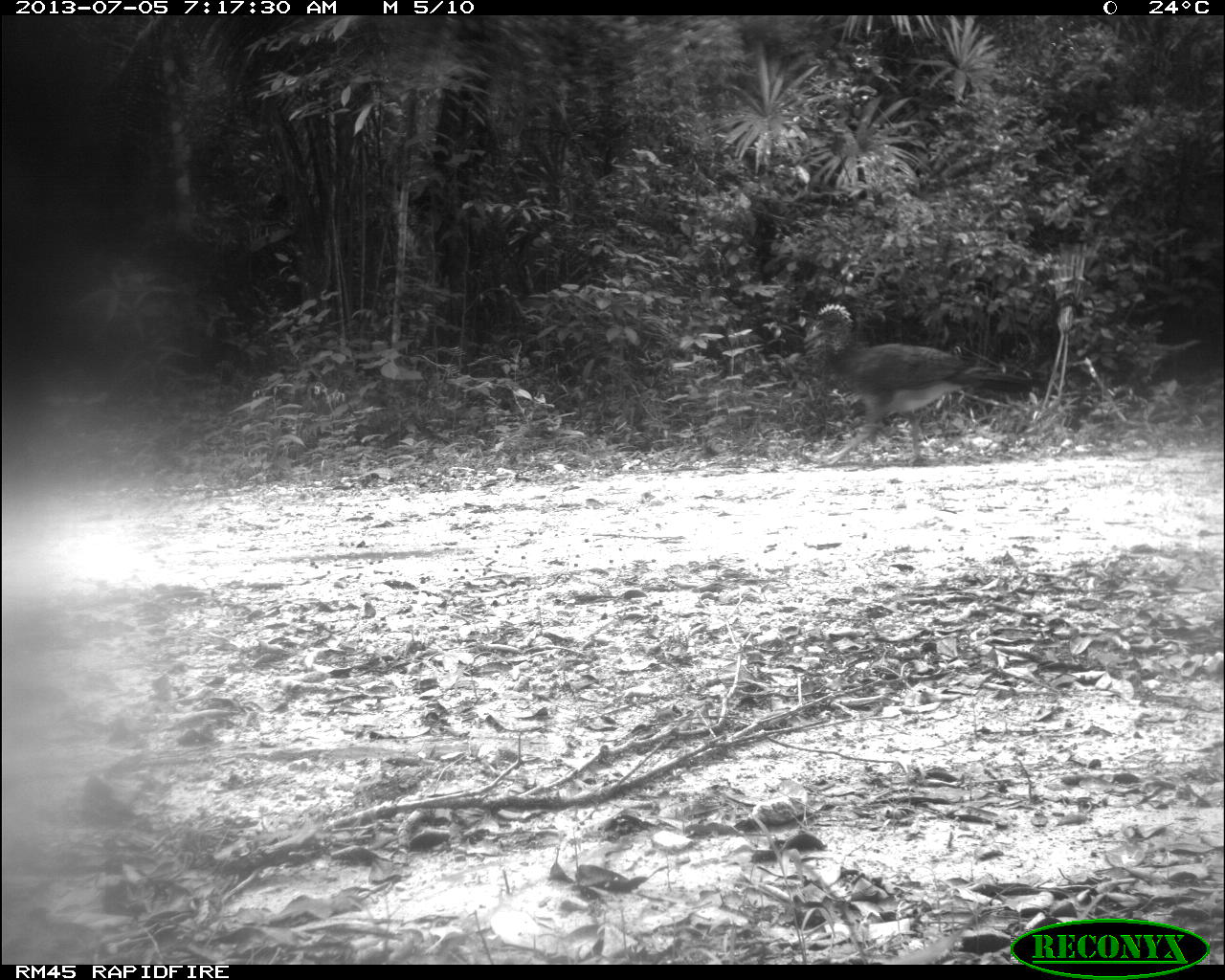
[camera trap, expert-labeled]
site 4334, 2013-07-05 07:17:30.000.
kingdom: Animalia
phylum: Chordata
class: Aves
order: Galliformes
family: Cracidae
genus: Crax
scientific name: Crax rubra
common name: great curassow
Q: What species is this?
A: Crax rubra (great curassow).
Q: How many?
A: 2.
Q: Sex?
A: Female.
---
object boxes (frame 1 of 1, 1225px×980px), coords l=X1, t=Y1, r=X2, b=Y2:
crax rubra: l=801, t=301, r=1034, b=465